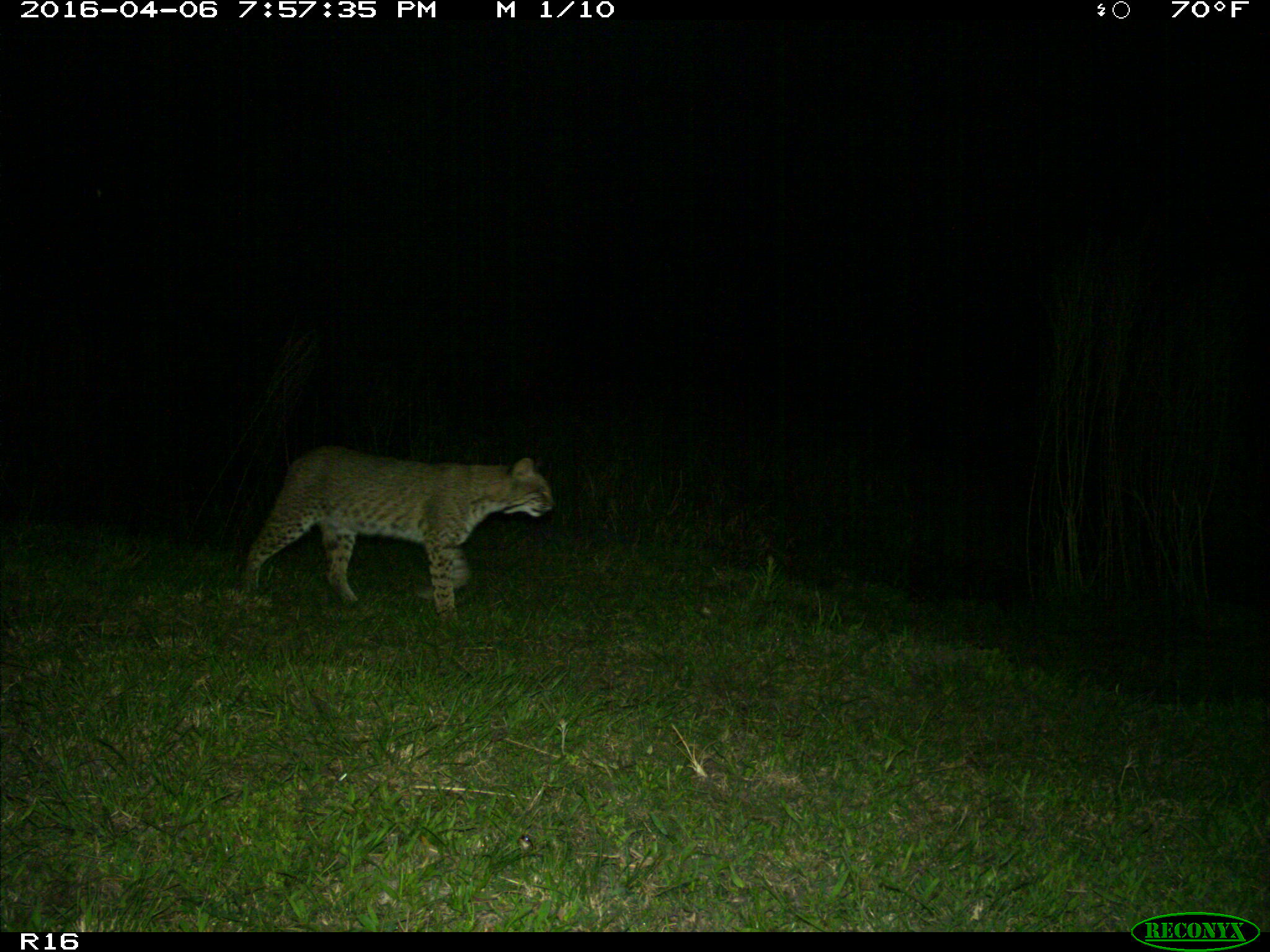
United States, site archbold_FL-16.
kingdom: Animalia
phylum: Chordata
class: Mammalia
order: Carnivora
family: Felidae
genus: Lynx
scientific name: Lynx rufus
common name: bobcat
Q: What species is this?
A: Lynx rufus (bobcat).